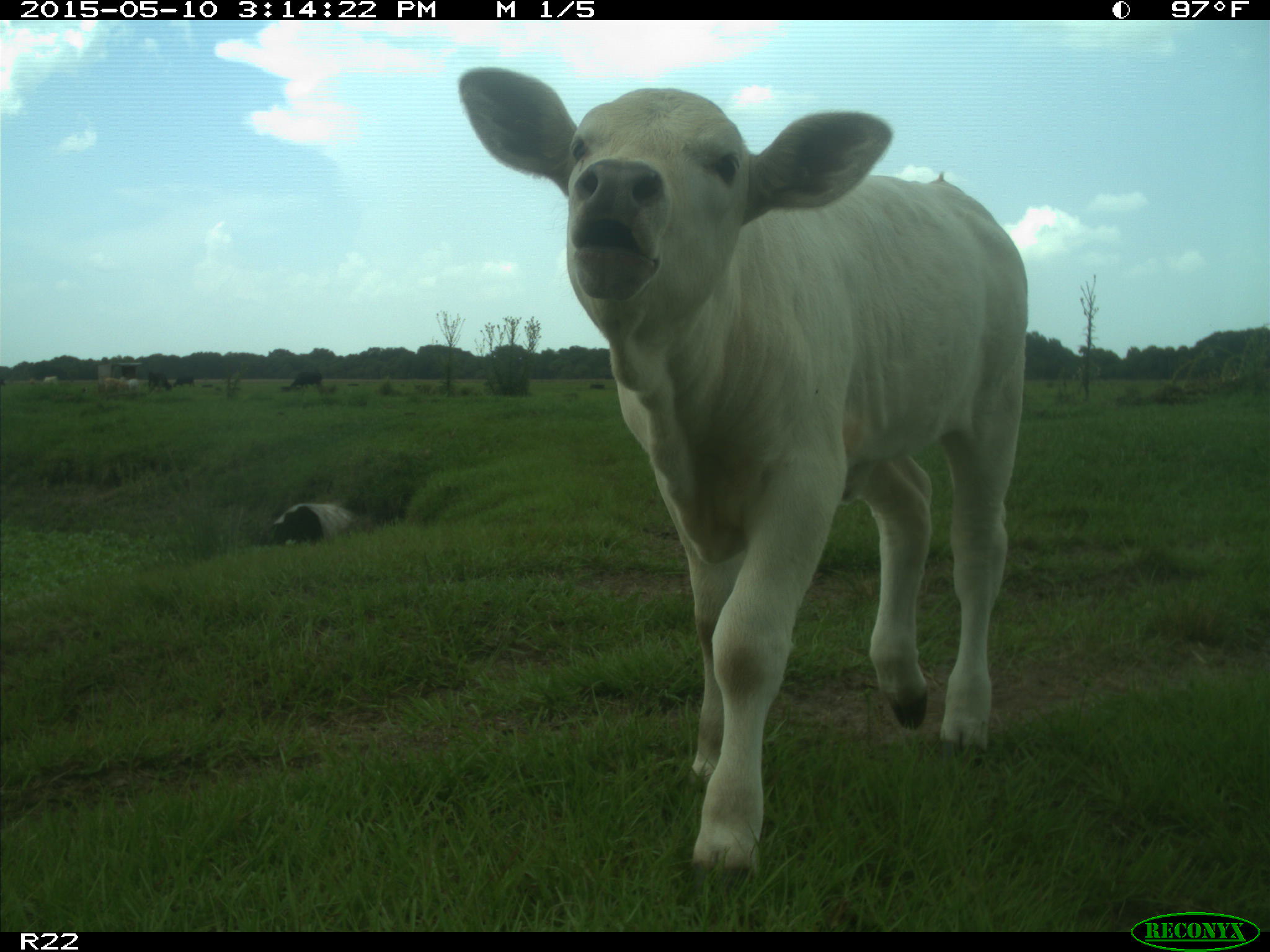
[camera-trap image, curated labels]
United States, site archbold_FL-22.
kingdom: Animalia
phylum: Chordata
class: Mammalia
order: Artiodactyla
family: Bovidae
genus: Bos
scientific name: Bos taurus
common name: domestic cow